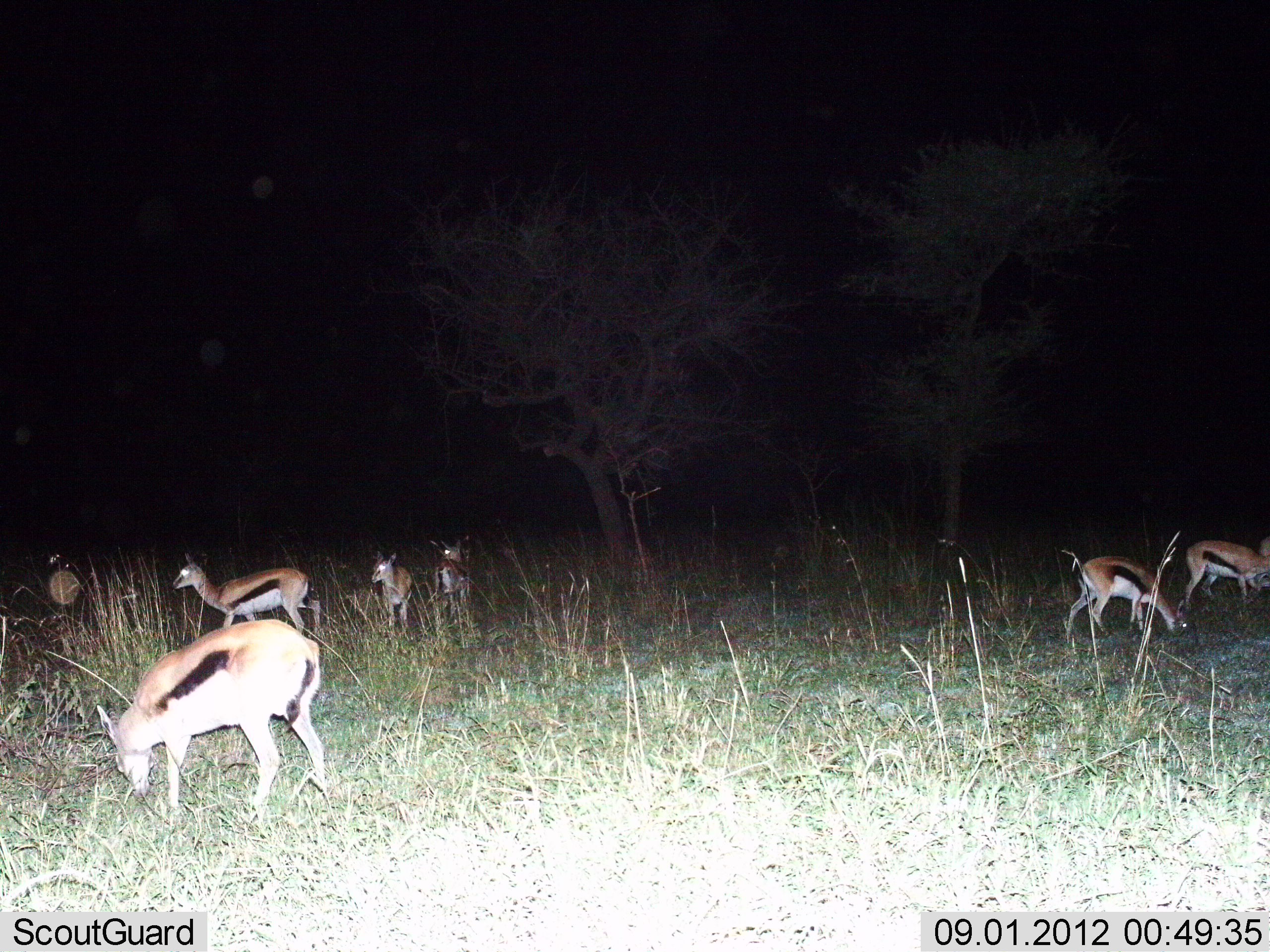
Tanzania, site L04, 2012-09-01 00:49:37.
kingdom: Animalia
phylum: Chordata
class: Mammalia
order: Artiodactyla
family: Bovidae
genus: Eudorcas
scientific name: Eudorcas thomsonii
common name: thomson's gazelle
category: gazellethomsons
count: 6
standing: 80%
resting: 0%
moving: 30%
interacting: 0%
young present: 10%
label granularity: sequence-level